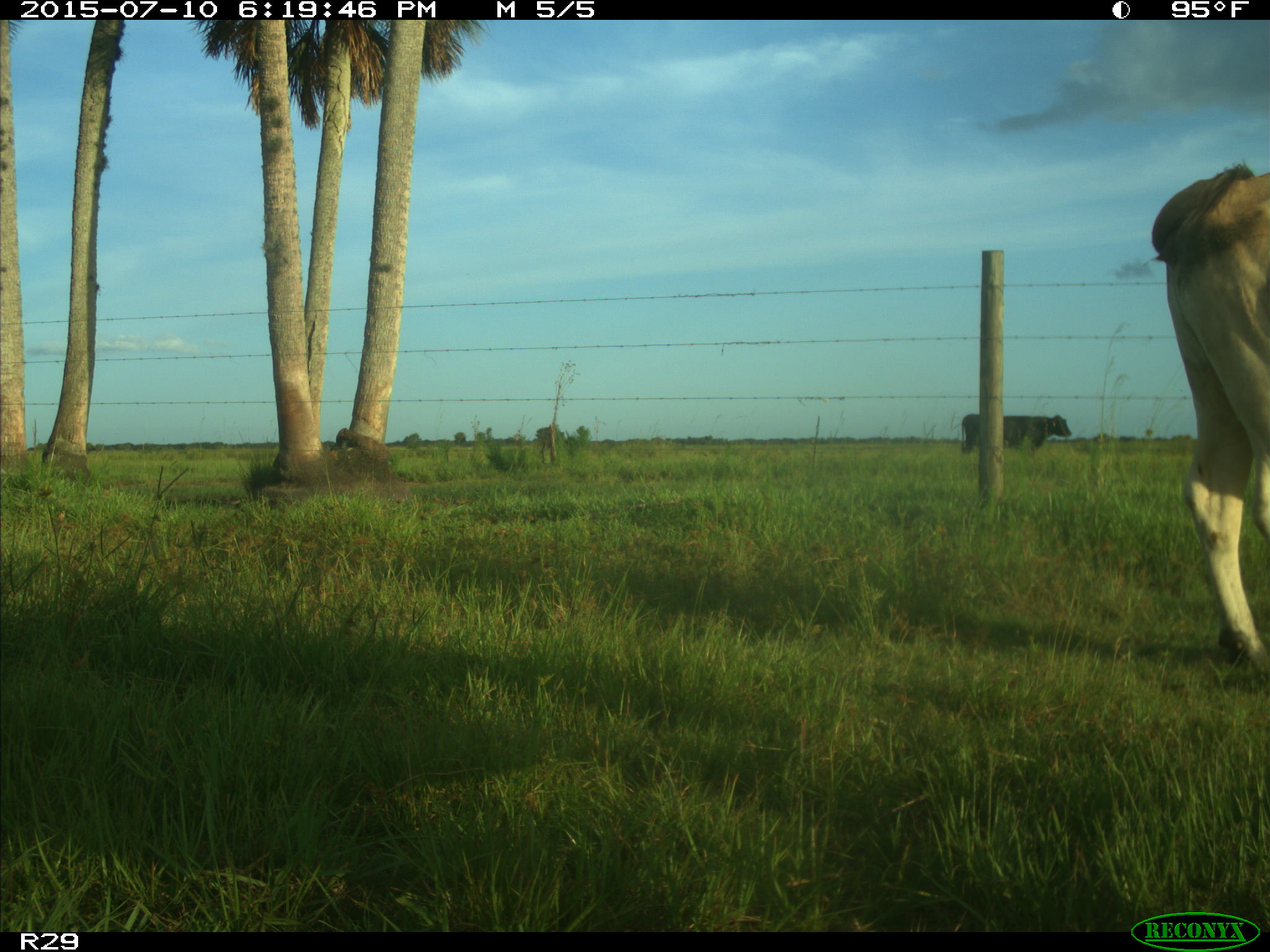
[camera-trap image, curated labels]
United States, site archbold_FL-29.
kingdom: Animalia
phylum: Chordata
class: Mammalia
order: Artiodactyla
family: Bovidae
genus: Bos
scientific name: Bos taurus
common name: domestic cow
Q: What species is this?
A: Bos taurus (domestic cow).